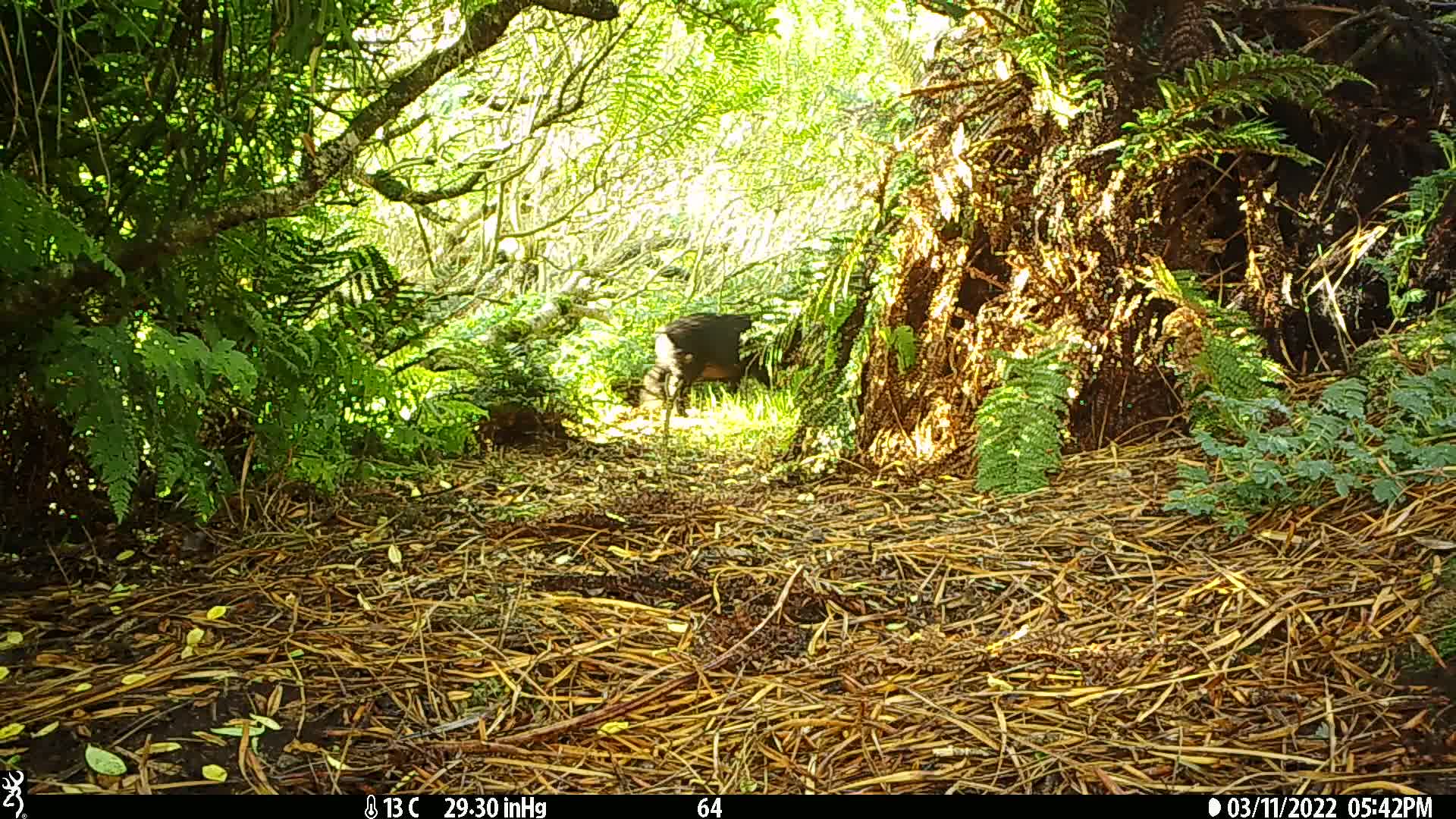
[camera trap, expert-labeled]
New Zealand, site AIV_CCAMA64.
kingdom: Animalia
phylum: Chordata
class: Mammalia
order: Artiodactyla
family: Suidae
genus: Sus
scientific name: Sus scrofa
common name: pig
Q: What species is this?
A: Pig (Sus scrofa).